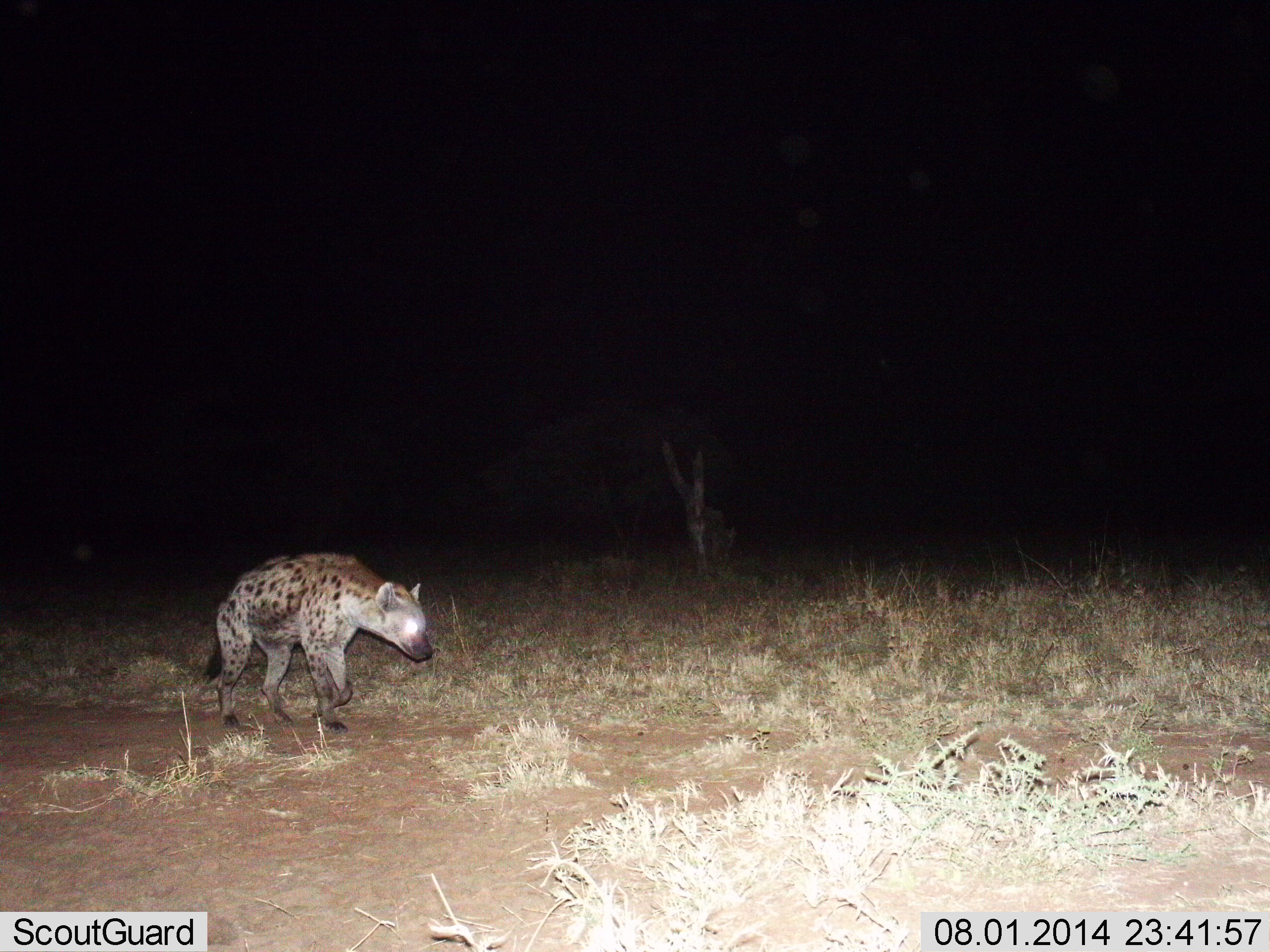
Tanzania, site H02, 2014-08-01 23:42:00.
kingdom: Animalia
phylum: Chordata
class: Mammalia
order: Carnivora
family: Hyaenidae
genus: Crocuta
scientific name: Crocuta crocuta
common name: spotted hyena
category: hyenaspotted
Hyenaspotted (spotted hyena) (Crocuta crocuta), count 1. Behavior (volunteer vote fractions): standing 10%, resting 0%, moving 90%, interacting 0%. Young present (vote fraction): 0%. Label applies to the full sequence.